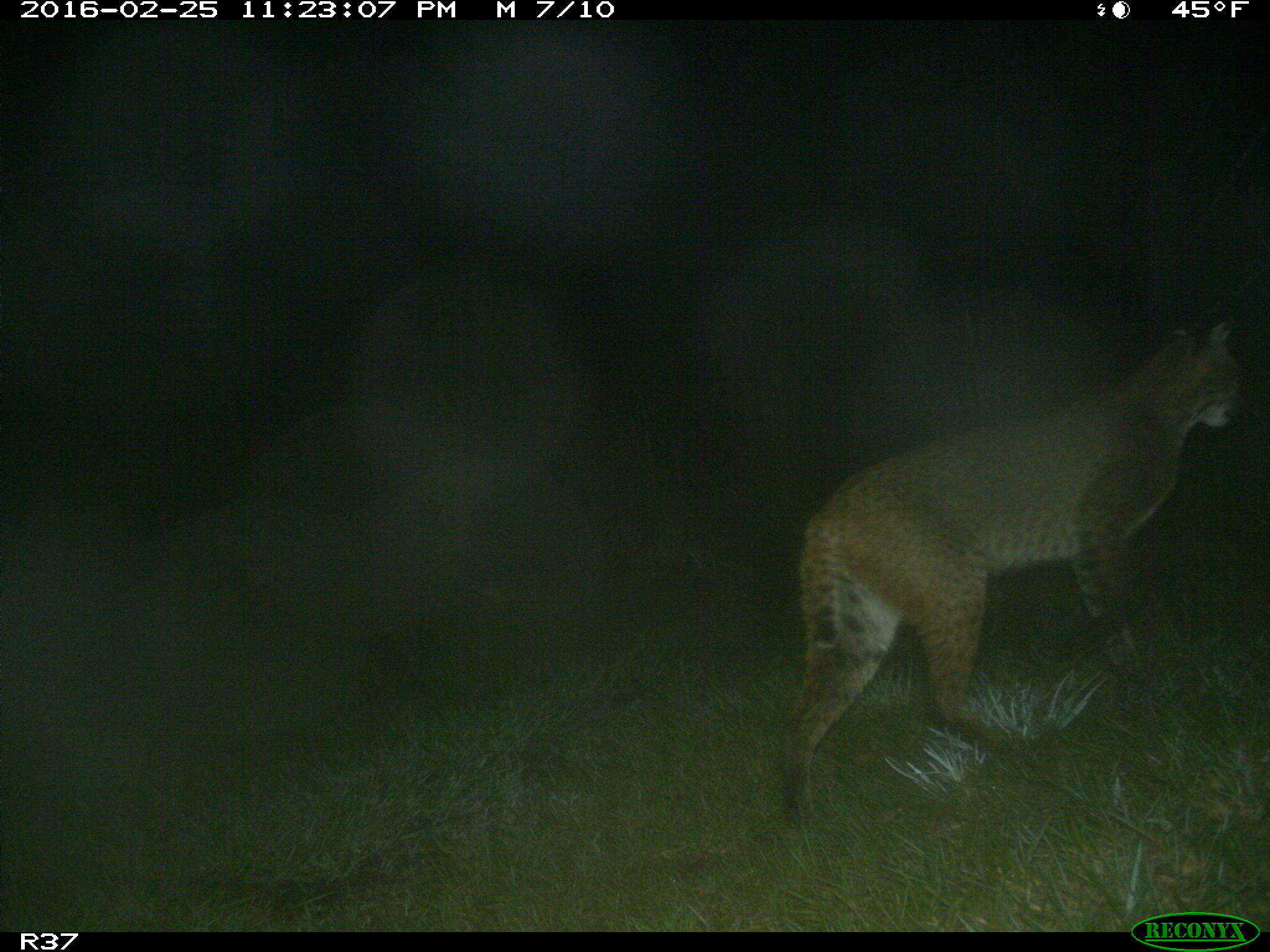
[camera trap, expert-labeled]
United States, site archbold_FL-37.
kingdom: Animalia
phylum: Chordata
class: Mammalia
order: Carnivora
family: Felidae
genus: Lynx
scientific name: Lynx rufus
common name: bobcat